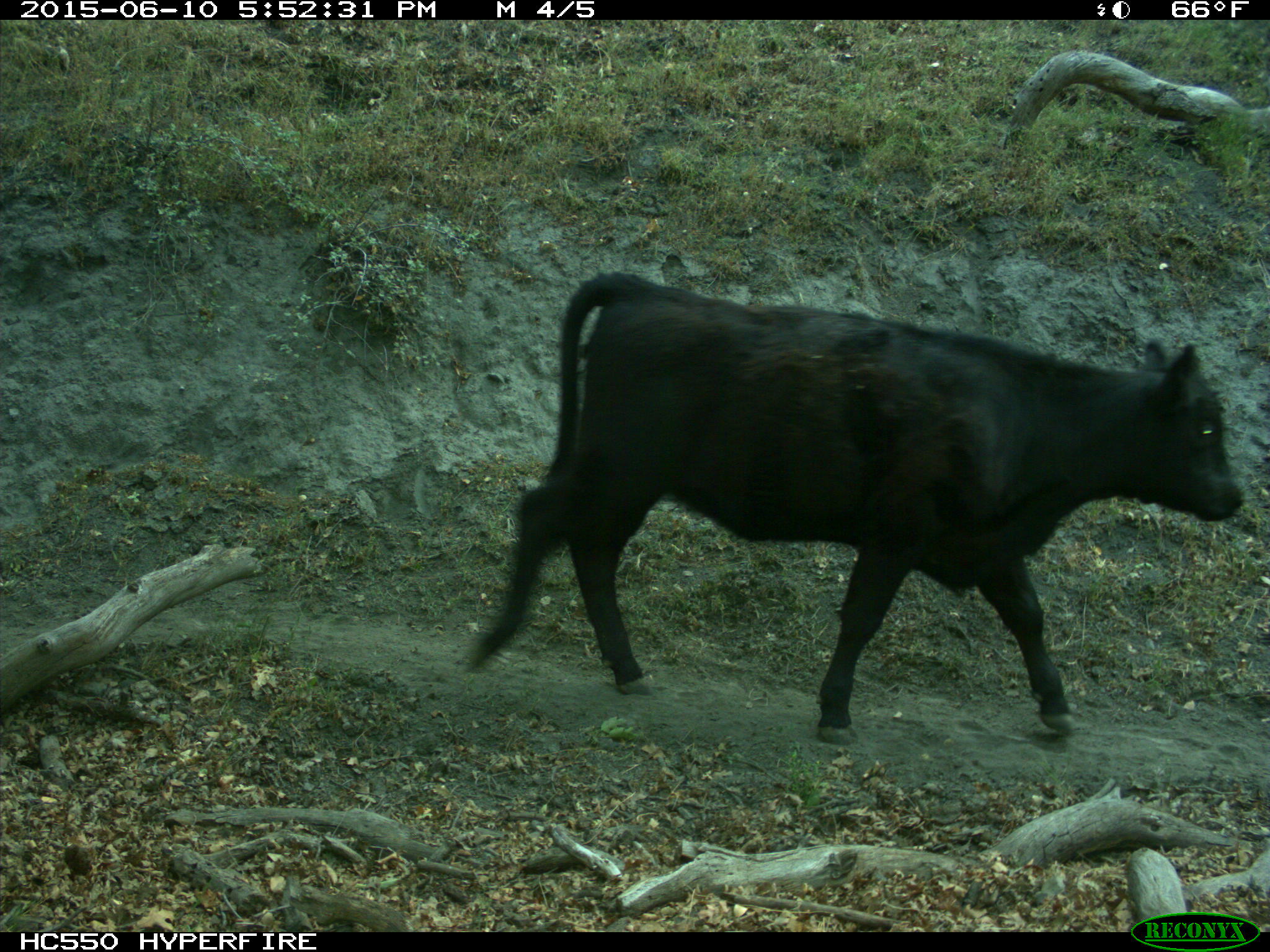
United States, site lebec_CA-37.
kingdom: Animalia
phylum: Chordata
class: Mammalia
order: Artiodactyla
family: Bovidae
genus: Bos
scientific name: Bos taurus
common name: domestic cow